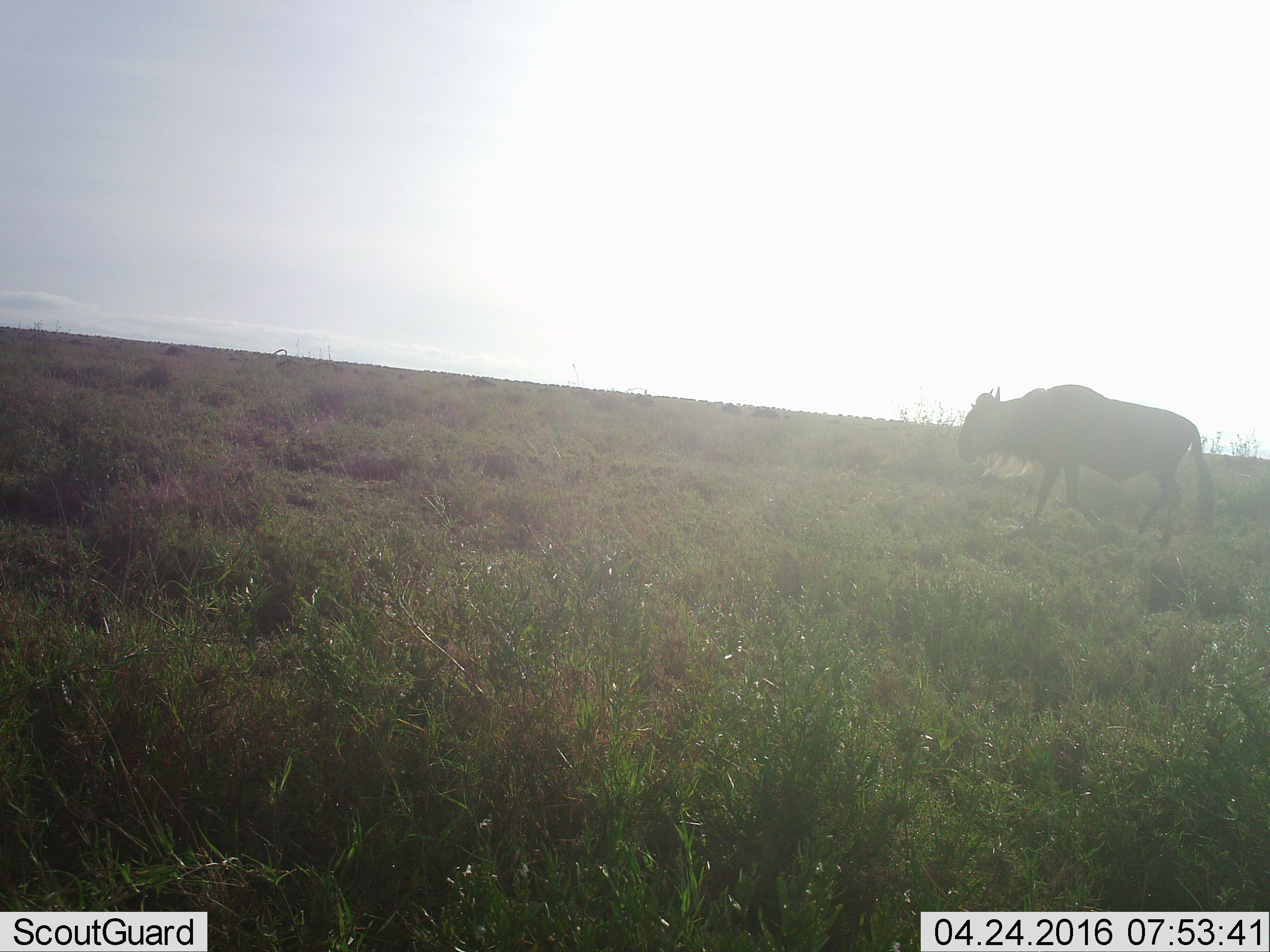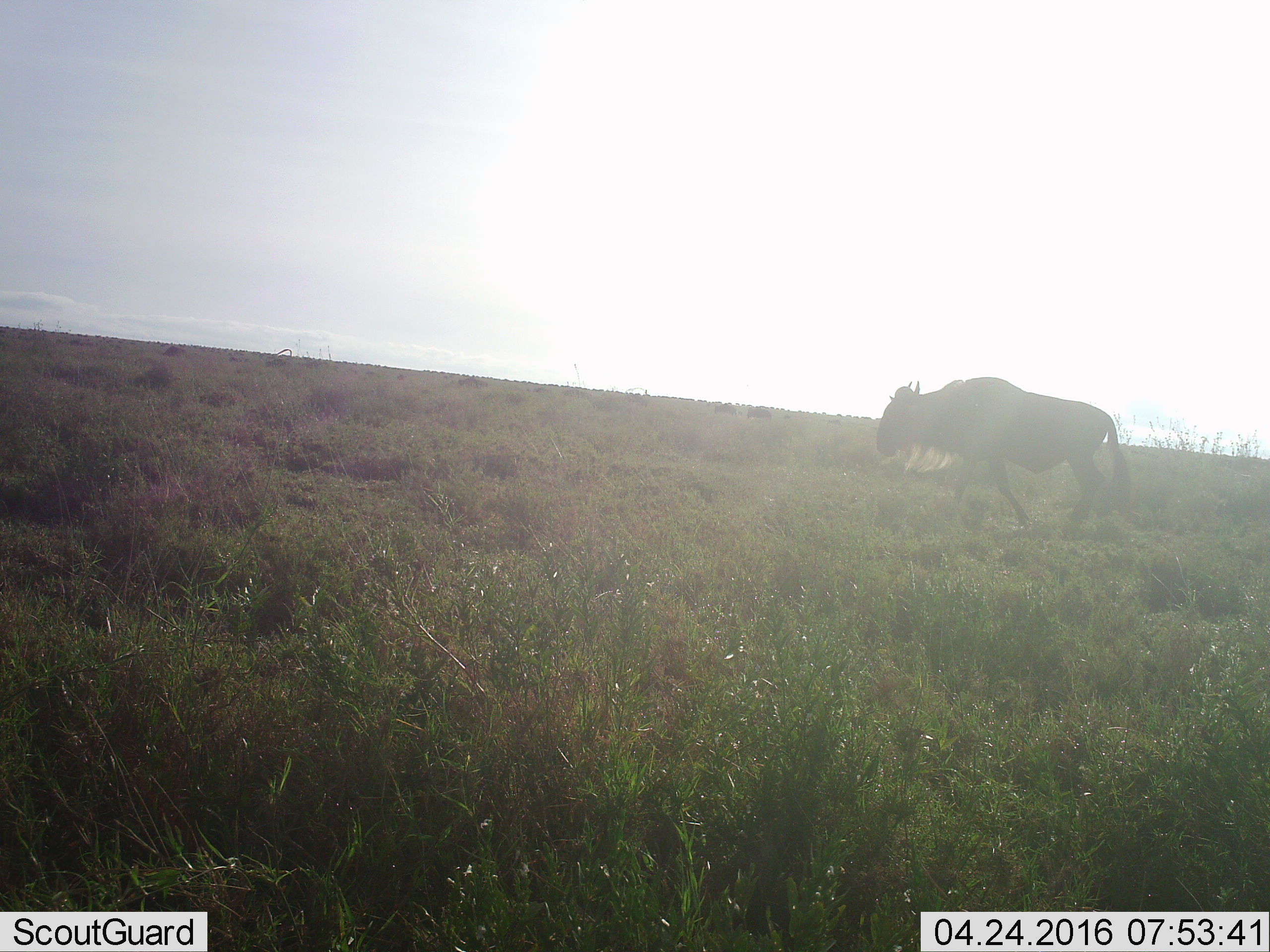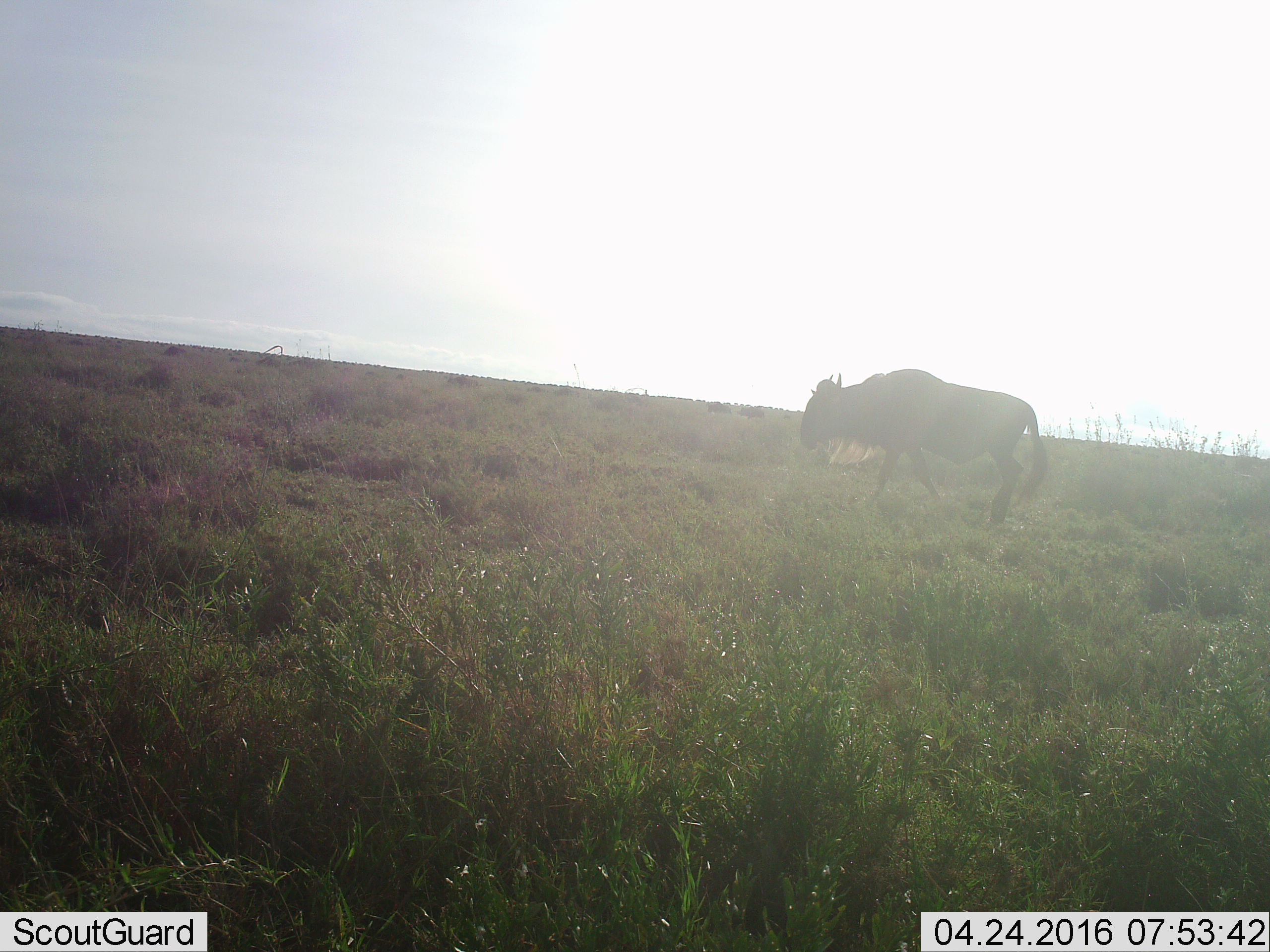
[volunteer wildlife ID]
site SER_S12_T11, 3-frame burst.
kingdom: Animalia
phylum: Chordata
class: Mammalia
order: Artiodactyla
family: Bovidae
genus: Connochaetes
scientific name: Connochaetes taurinus taurinus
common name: blue wildebeest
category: wildebeestblue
Wildebeestblue (blue wildebeest) (Connochaetes taurinus taurinus), count 1. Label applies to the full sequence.